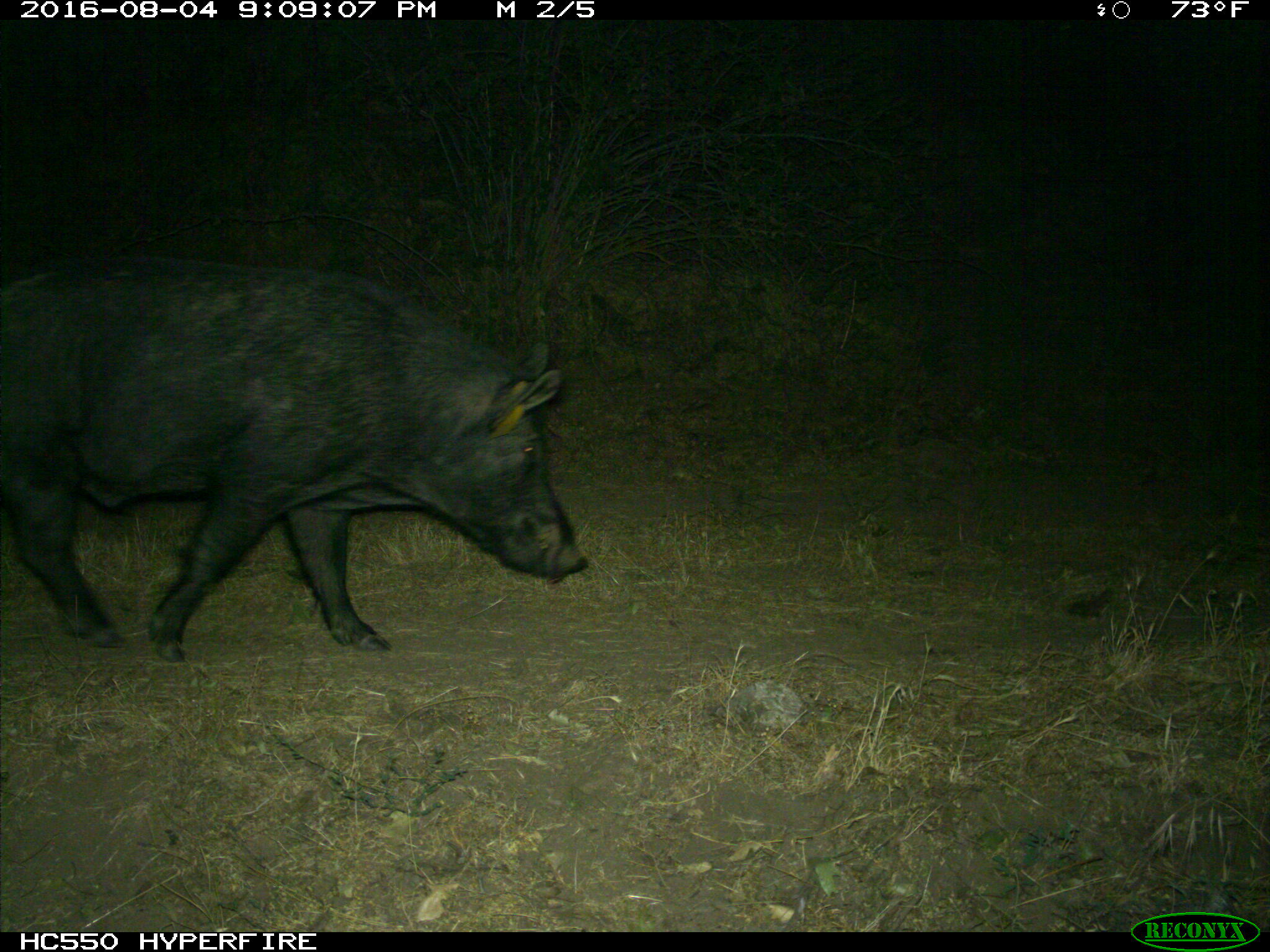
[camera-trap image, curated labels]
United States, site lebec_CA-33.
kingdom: Animalia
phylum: Chordata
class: Mammalia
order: Artiodactyla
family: Suidae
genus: Sus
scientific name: Sus scrofa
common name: wild boar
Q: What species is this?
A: Sus scrofa (wild boar).